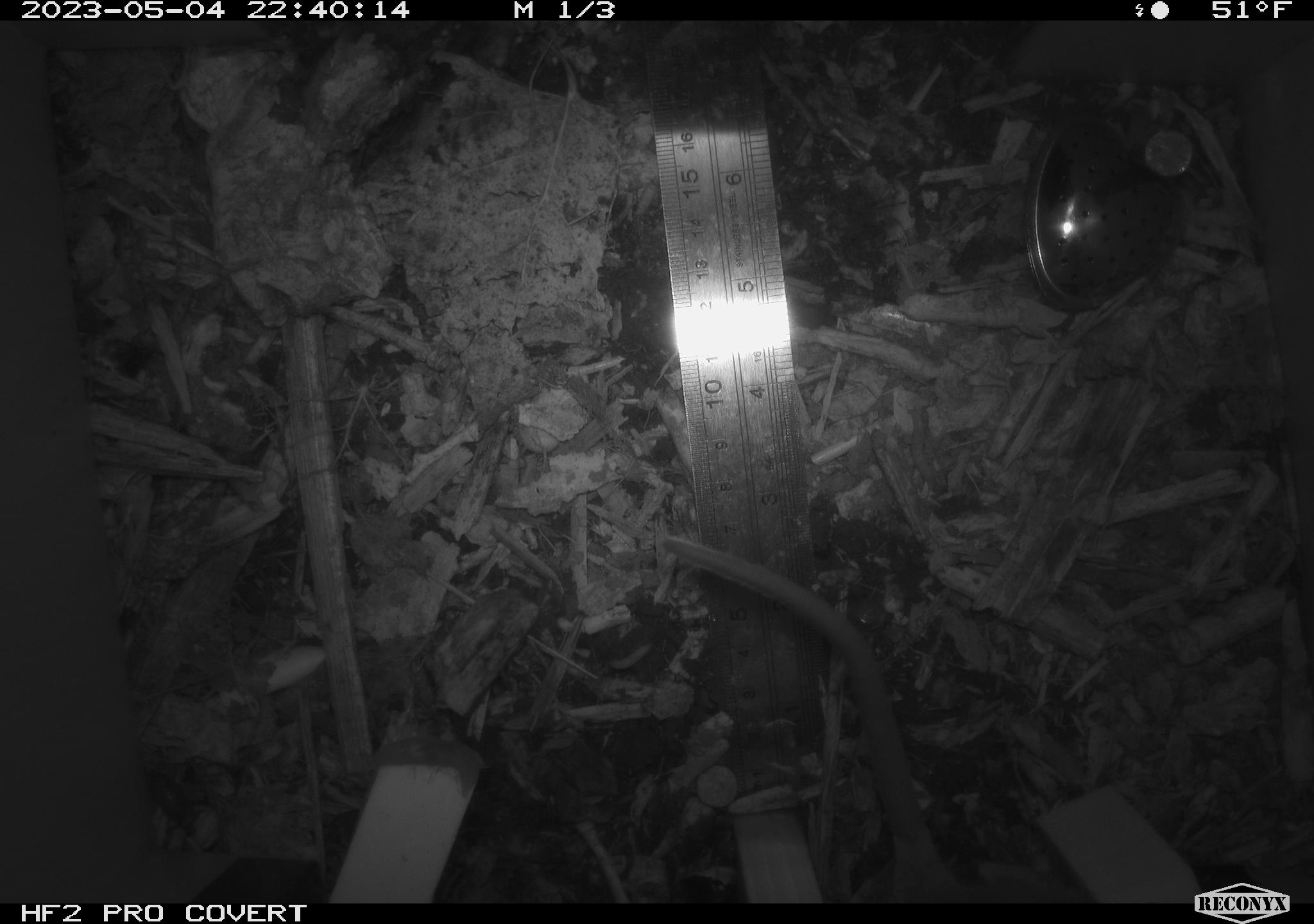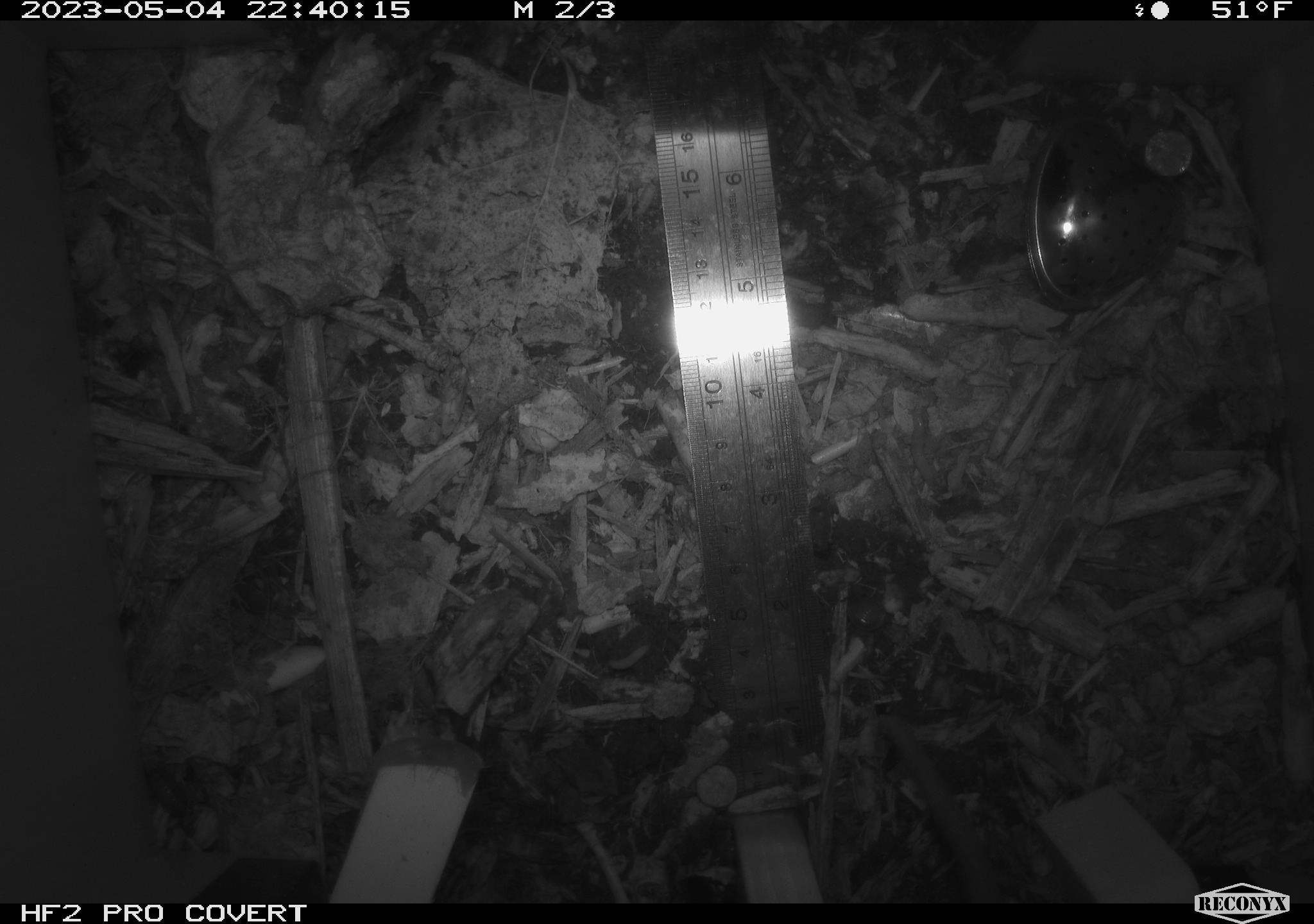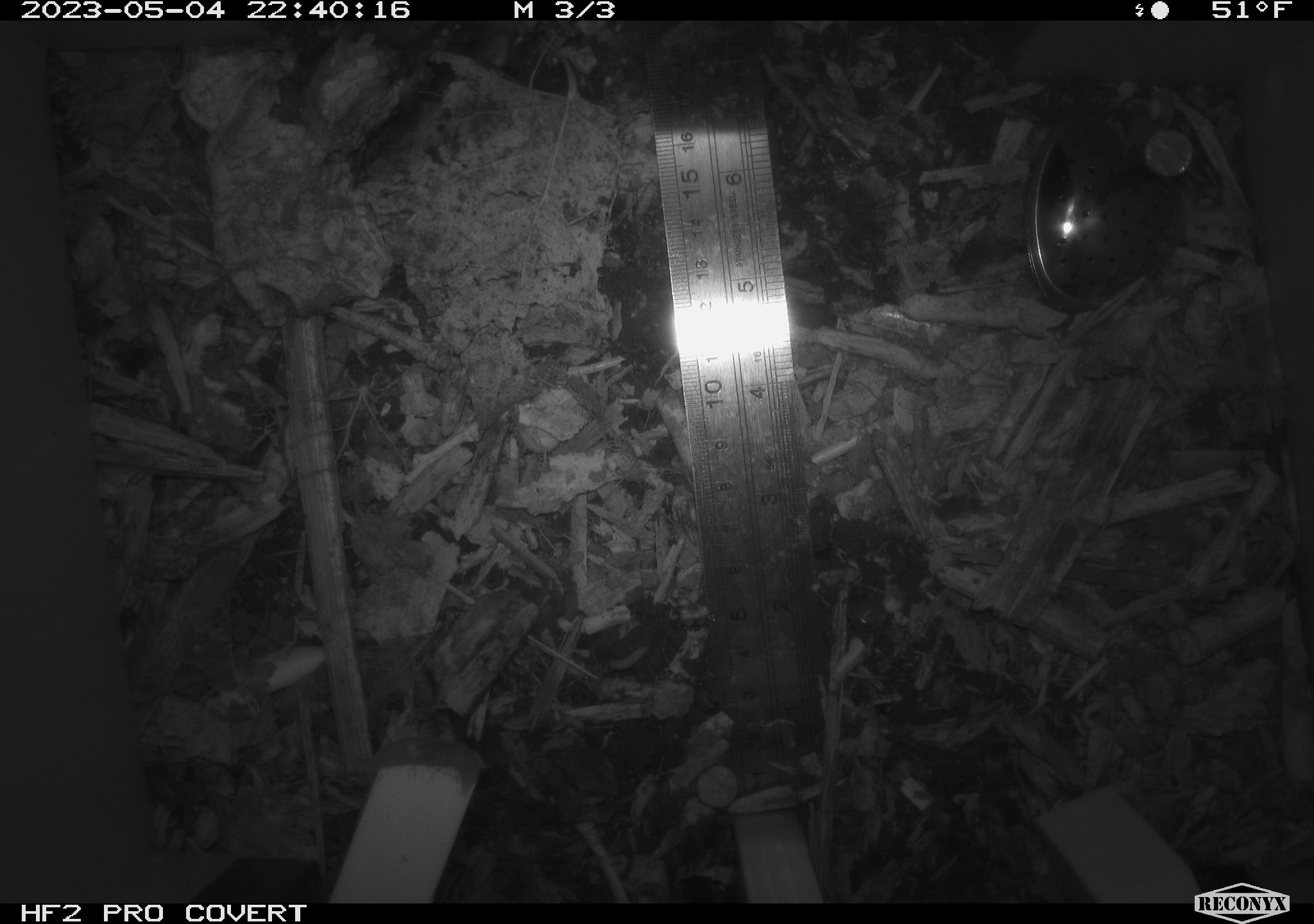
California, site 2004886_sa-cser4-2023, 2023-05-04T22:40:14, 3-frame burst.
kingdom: Animalia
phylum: Chordata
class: Mammalia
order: Rodentia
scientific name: Rodentia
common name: woodrat or rat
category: woodrat or rat species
Woodrat or rat species (woodrat or rat) (Rodentia).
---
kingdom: Animalia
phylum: Chordata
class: Mammalia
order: Rodentia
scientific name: Rodentia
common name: mouse species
Mouse species (Rodentia).